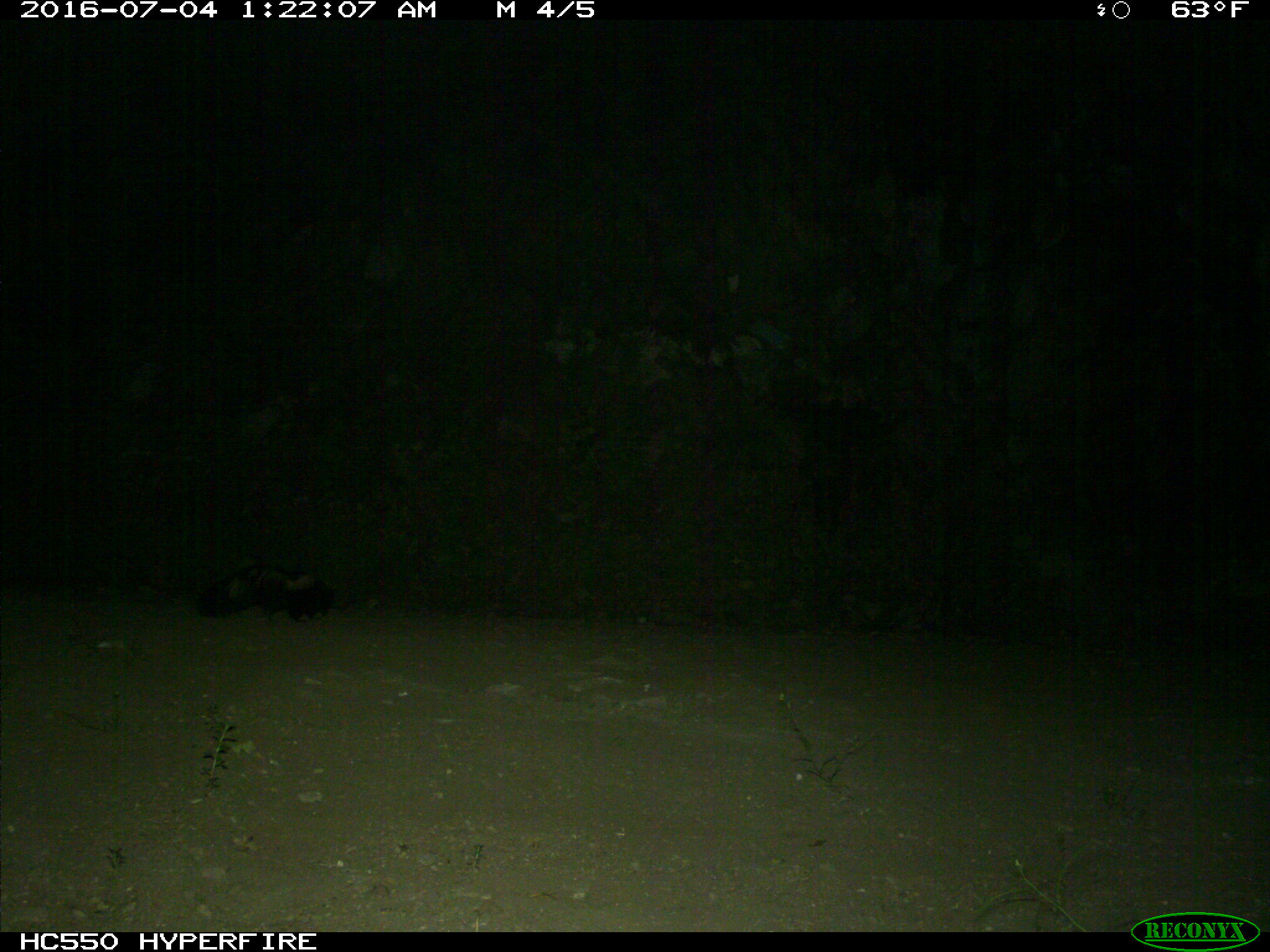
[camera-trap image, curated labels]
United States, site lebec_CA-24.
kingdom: Animalia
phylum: Chordata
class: Mammalia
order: Carnivora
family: Mephitidae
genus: Mephitis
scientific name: Mephitis mephitis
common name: striped skunk